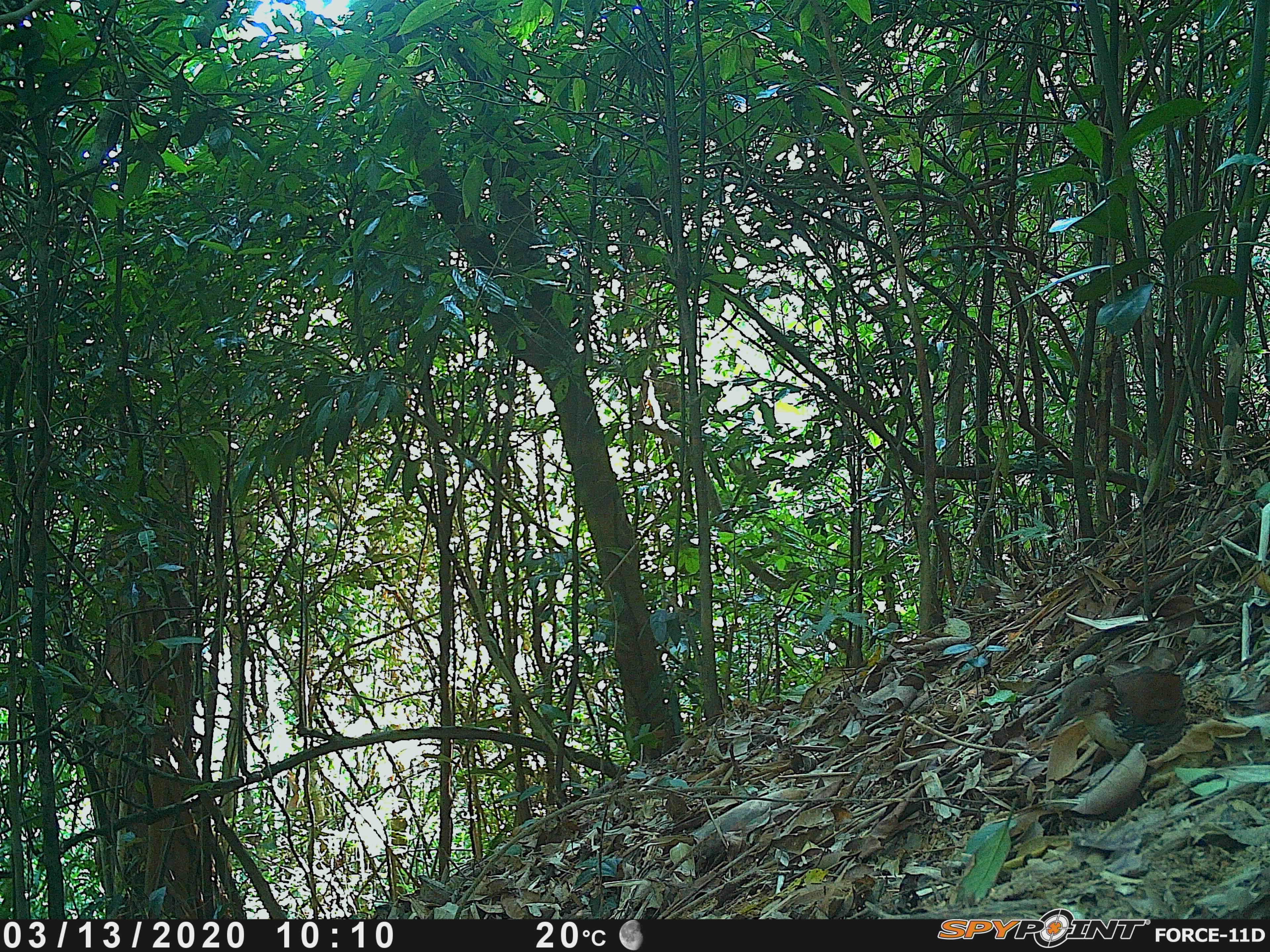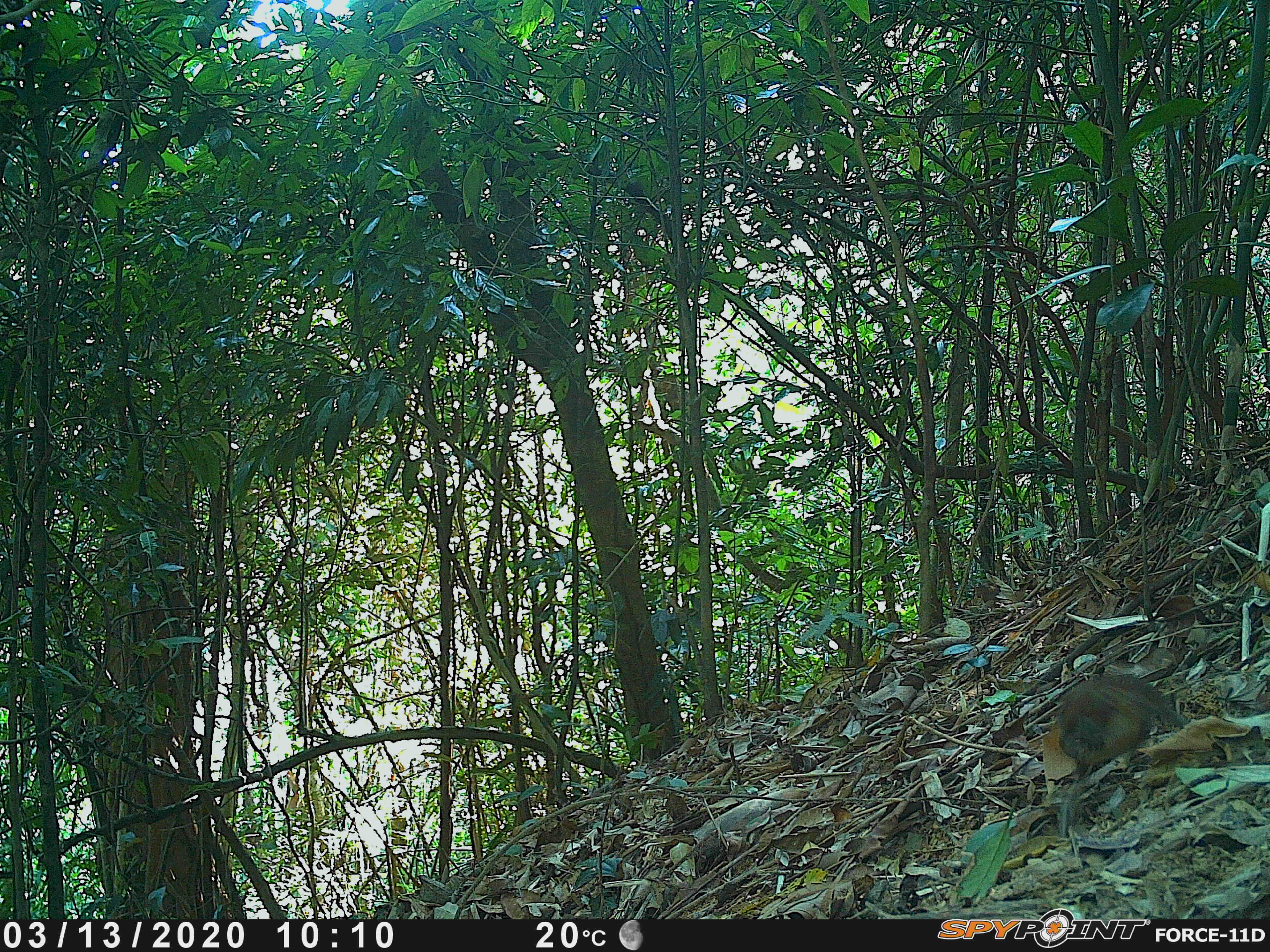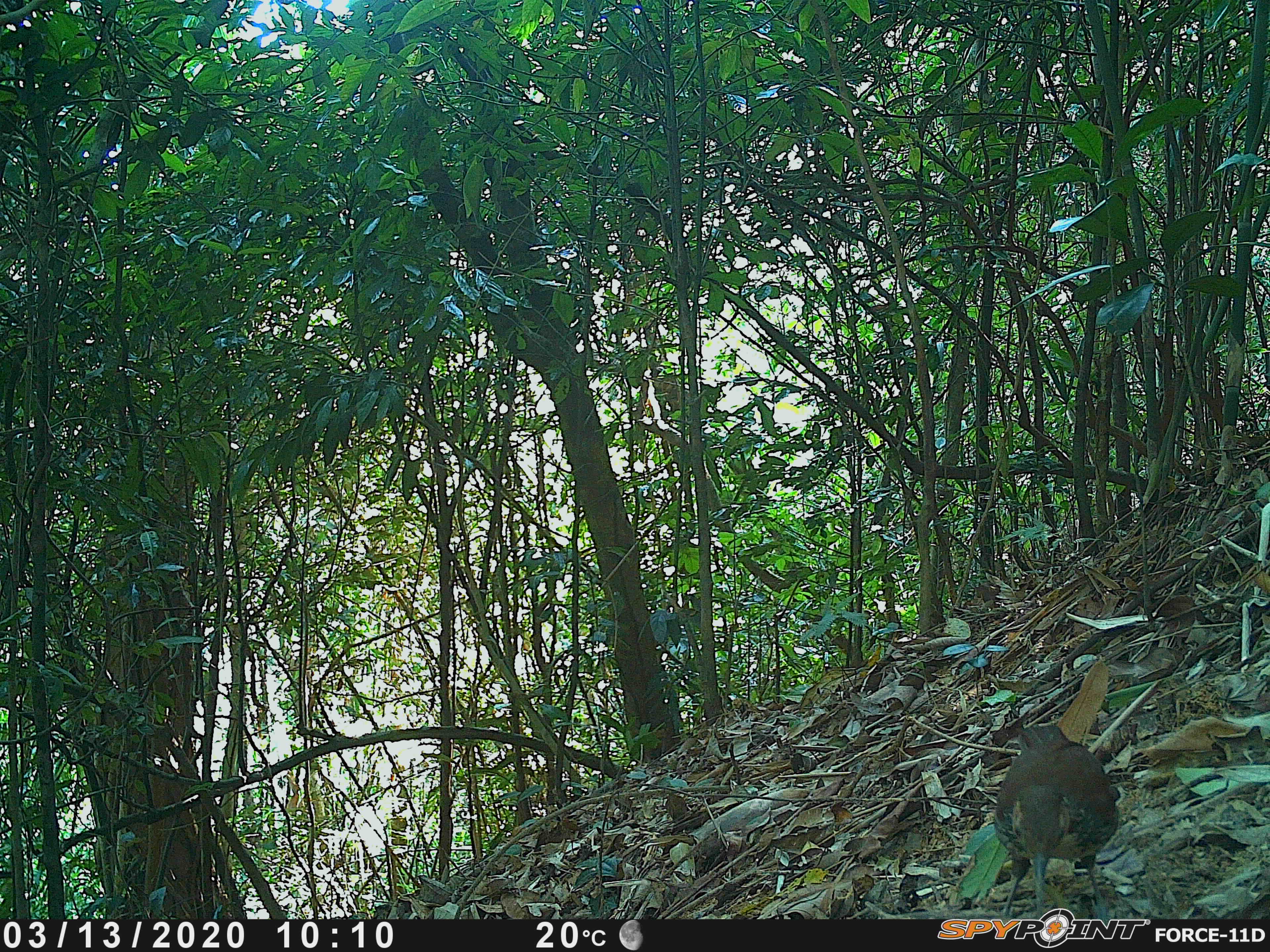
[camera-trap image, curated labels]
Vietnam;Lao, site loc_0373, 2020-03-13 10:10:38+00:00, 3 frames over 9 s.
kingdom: Animalia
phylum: Chordata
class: Aves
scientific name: Aves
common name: bird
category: unidentified bird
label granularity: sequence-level